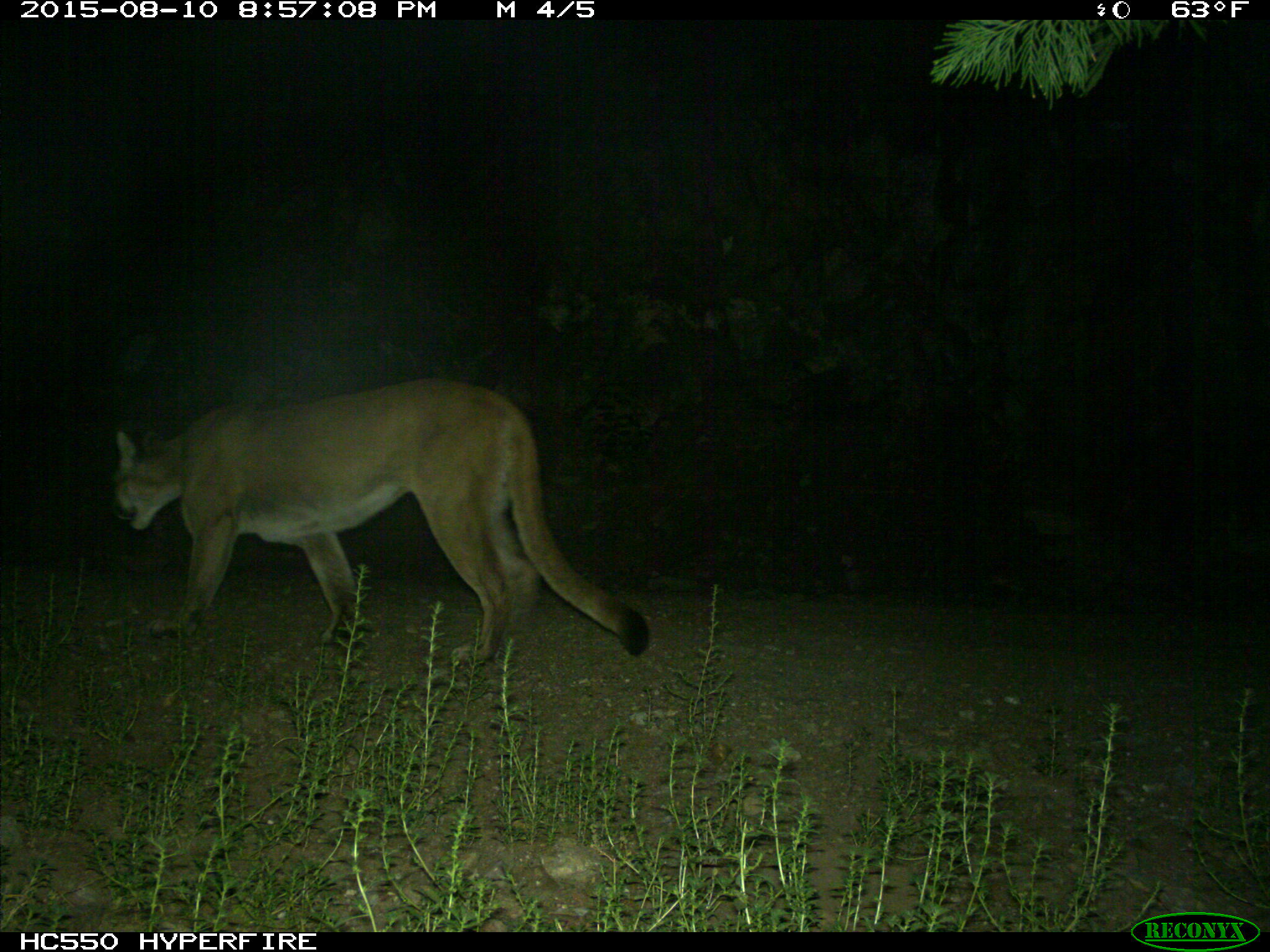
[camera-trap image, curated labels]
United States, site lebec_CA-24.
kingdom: Animalia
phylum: Chordata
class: Mammalia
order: Carnivora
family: Felidae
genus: Puma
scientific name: Puma concolor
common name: mountain lion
Puma concolor (mountain lion).